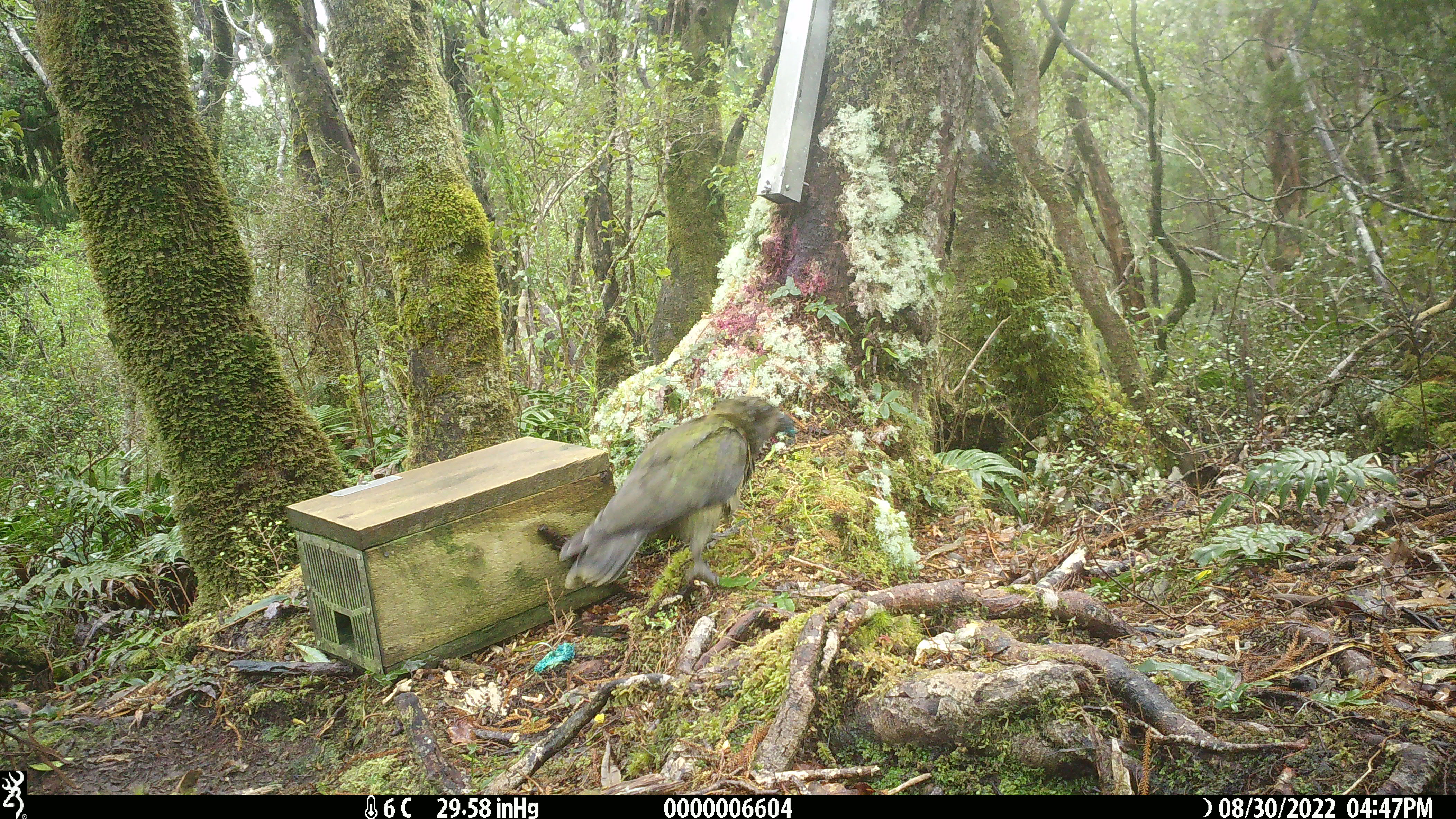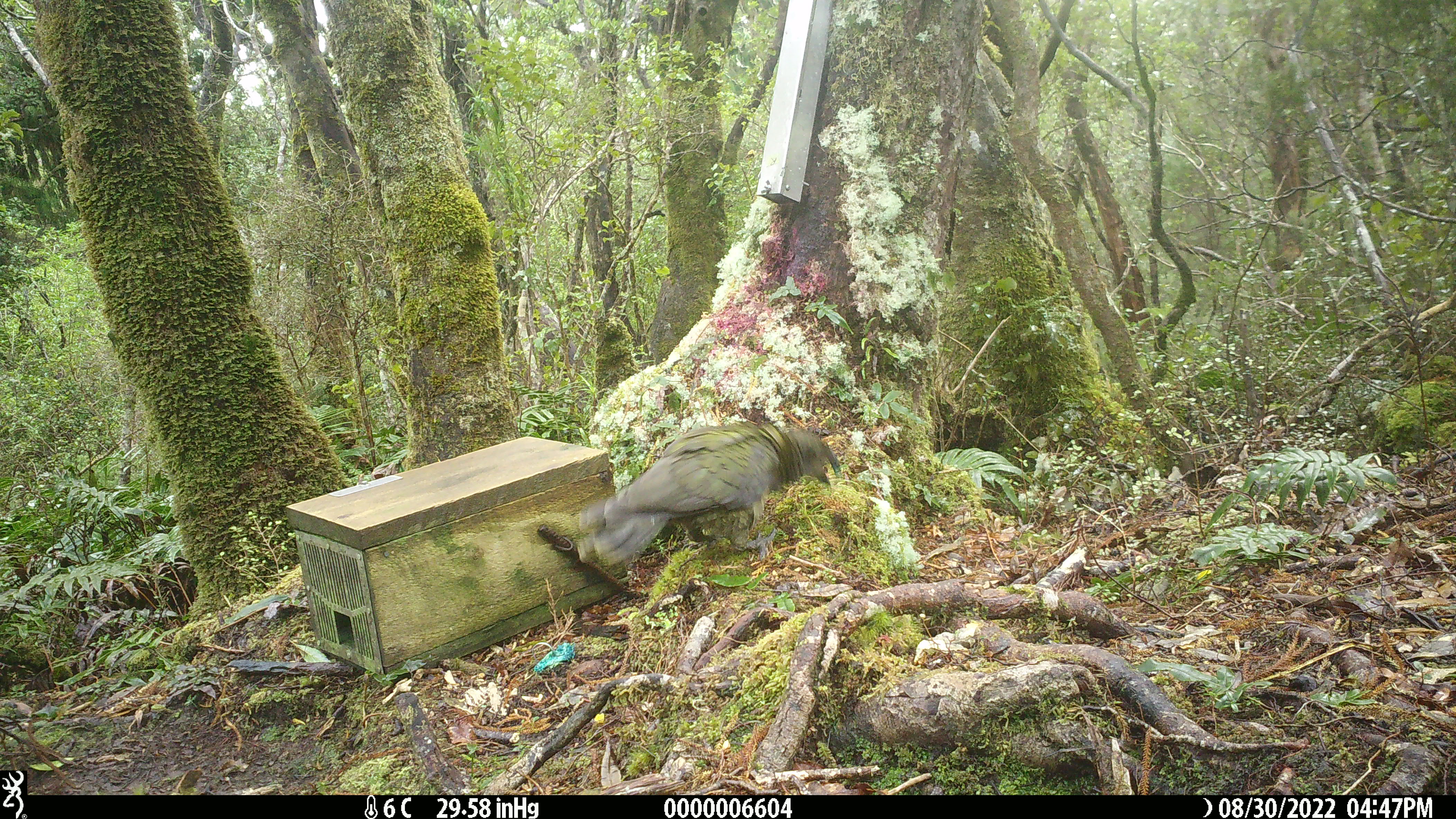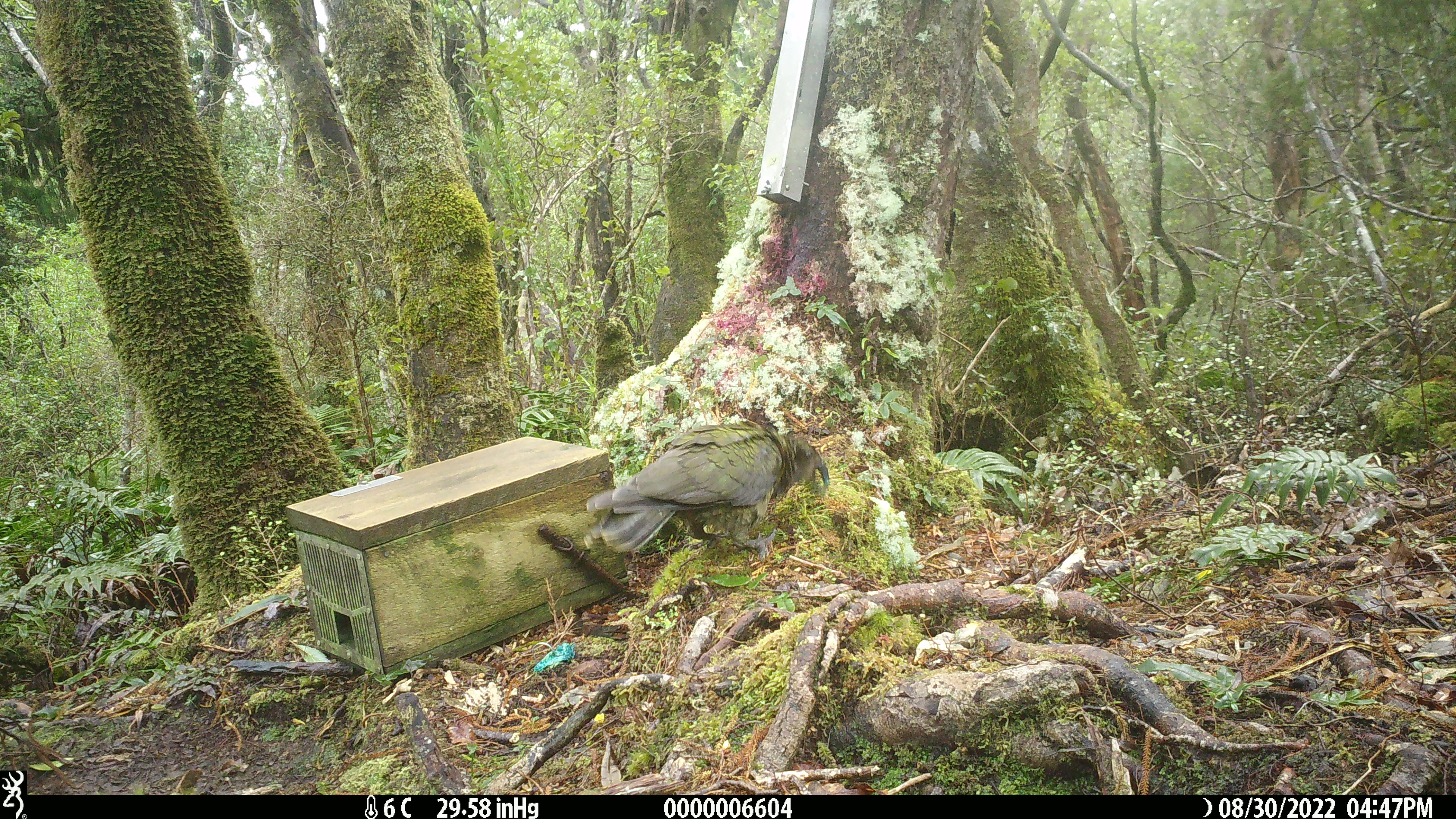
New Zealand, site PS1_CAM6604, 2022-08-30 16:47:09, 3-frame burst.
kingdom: Animalia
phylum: Chordata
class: Aves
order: Psittaciformes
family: Strigopidae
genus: Nestor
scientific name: Nestor notabilis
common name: kea